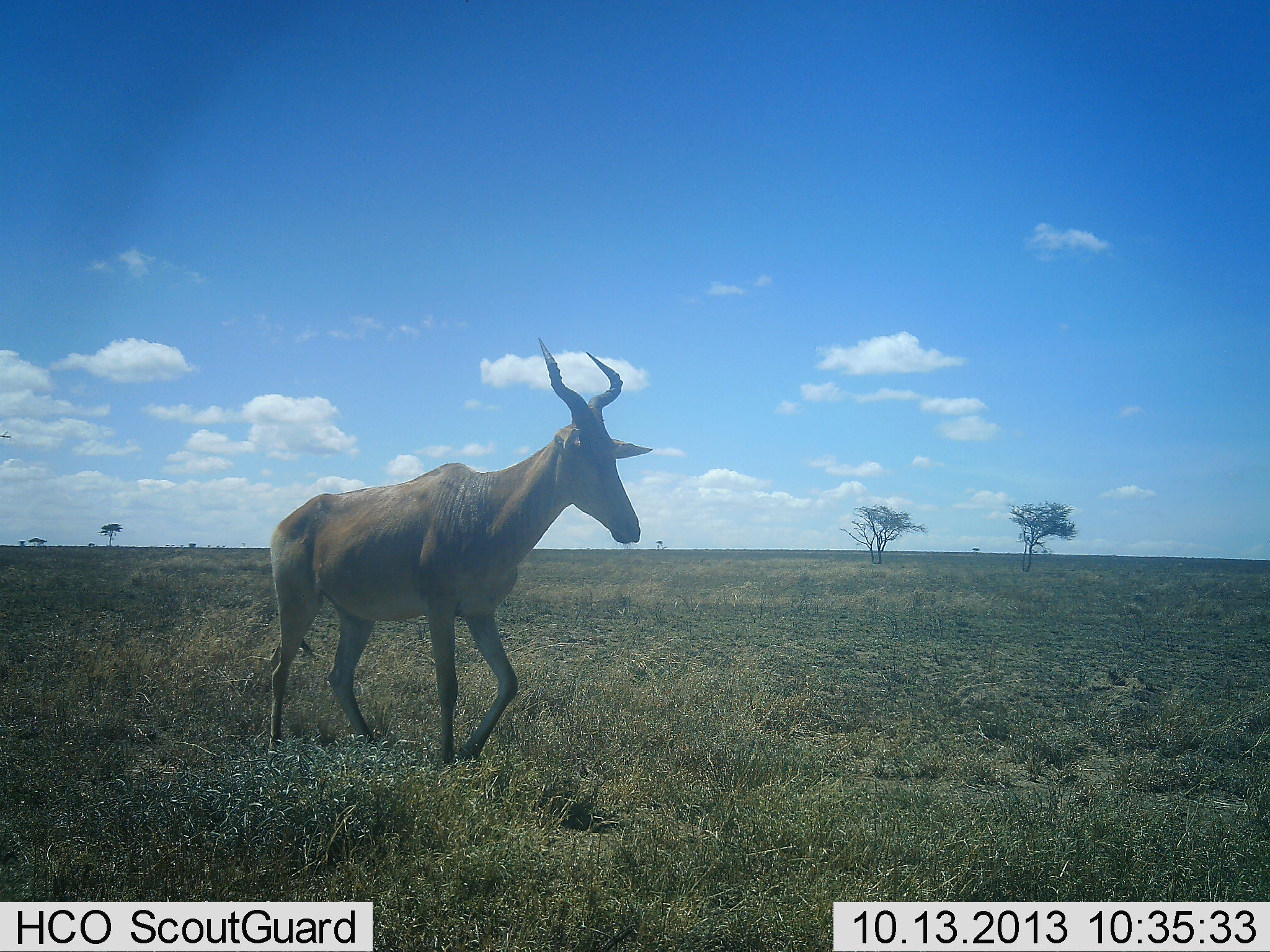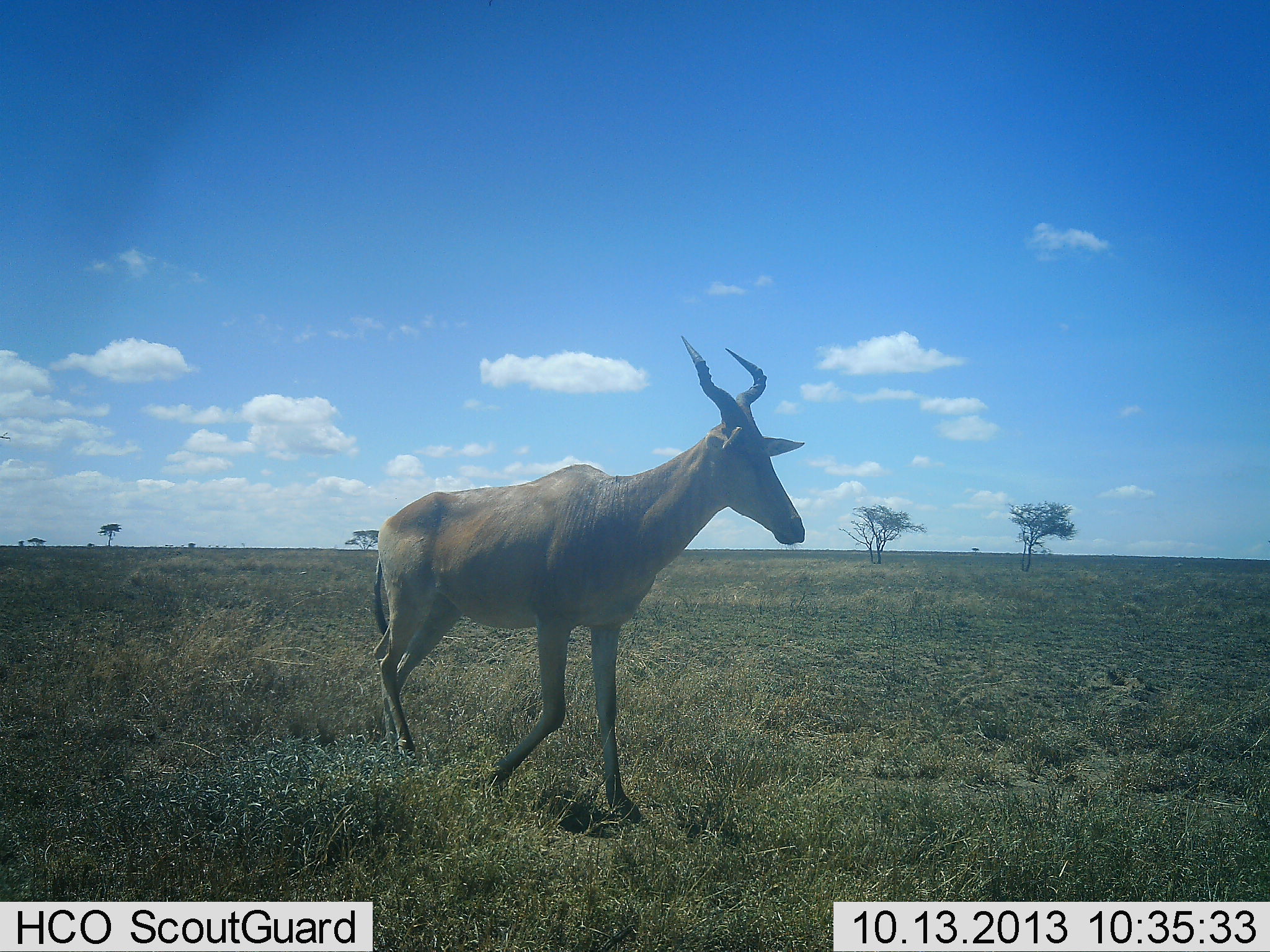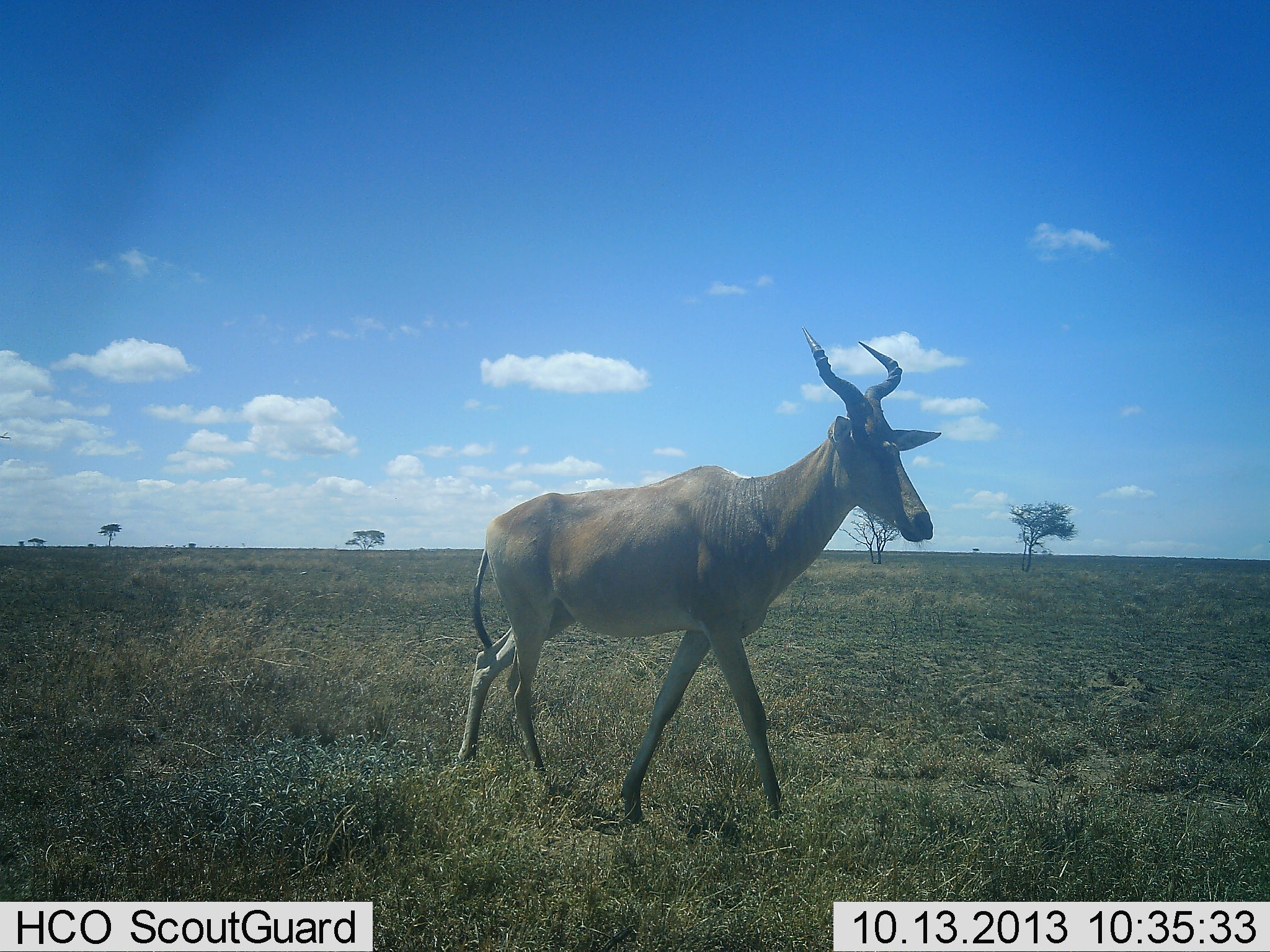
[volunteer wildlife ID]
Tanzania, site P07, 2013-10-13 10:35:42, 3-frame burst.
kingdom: Animalia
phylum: Chordata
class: Mammalia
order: Artiodactyla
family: Bovidae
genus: Alcelaphus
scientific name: Alcelaphus buselaphus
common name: hartebeest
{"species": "hartebeest (Alcelaphus buselaphus)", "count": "1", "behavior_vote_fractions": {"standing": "0%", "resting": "0%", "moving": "100%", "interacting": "0%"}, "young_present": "0%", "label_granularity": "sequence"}